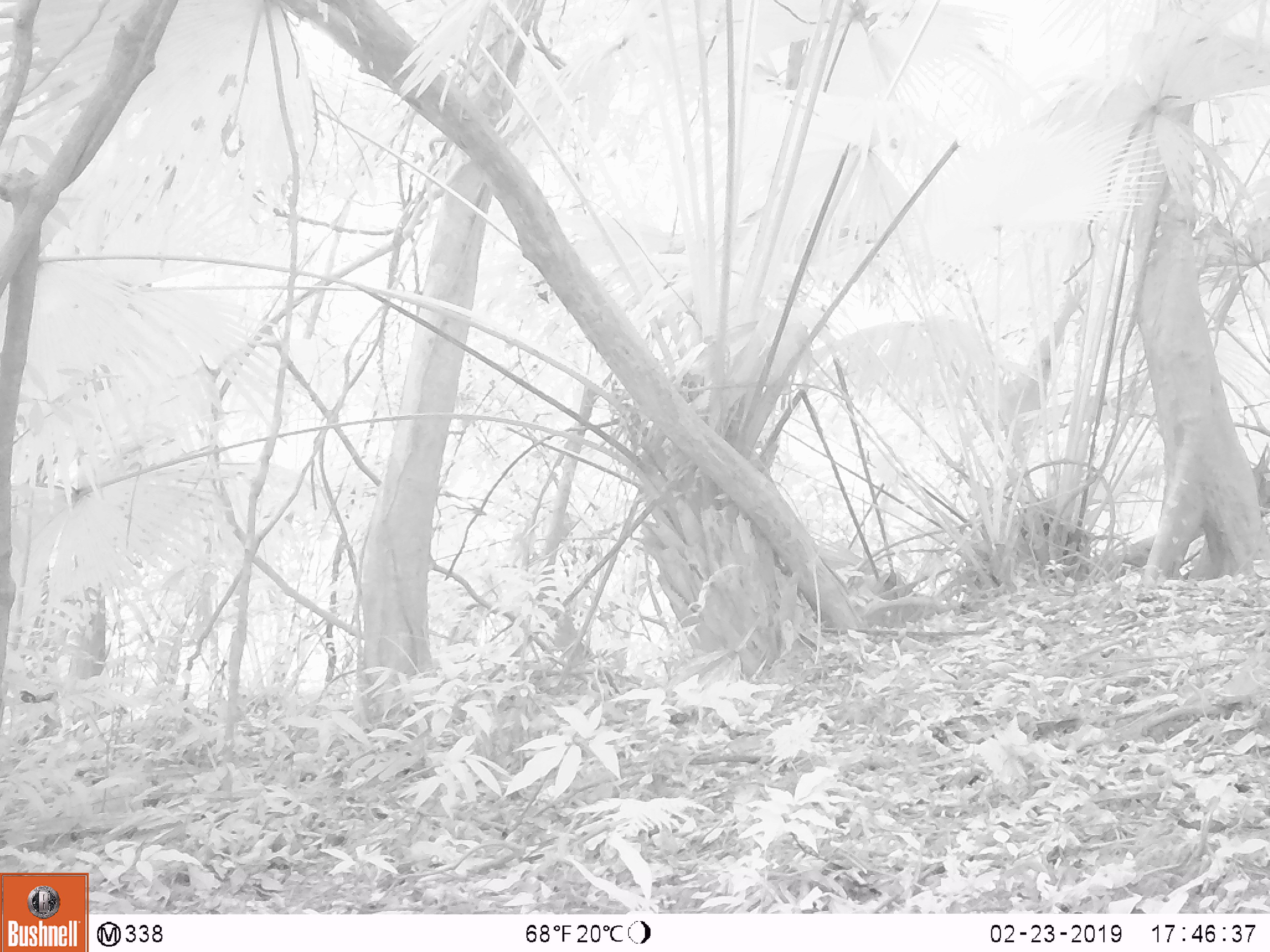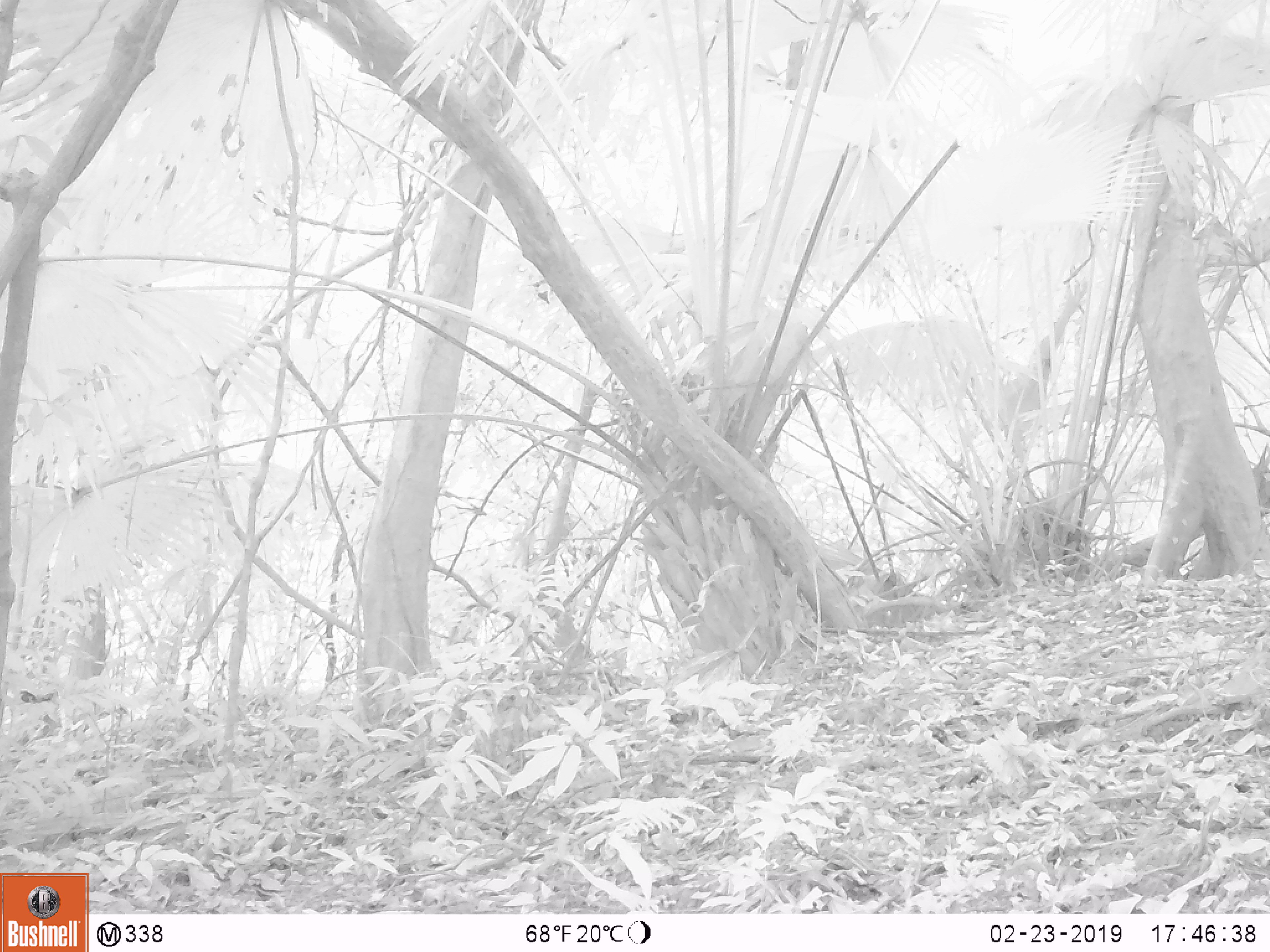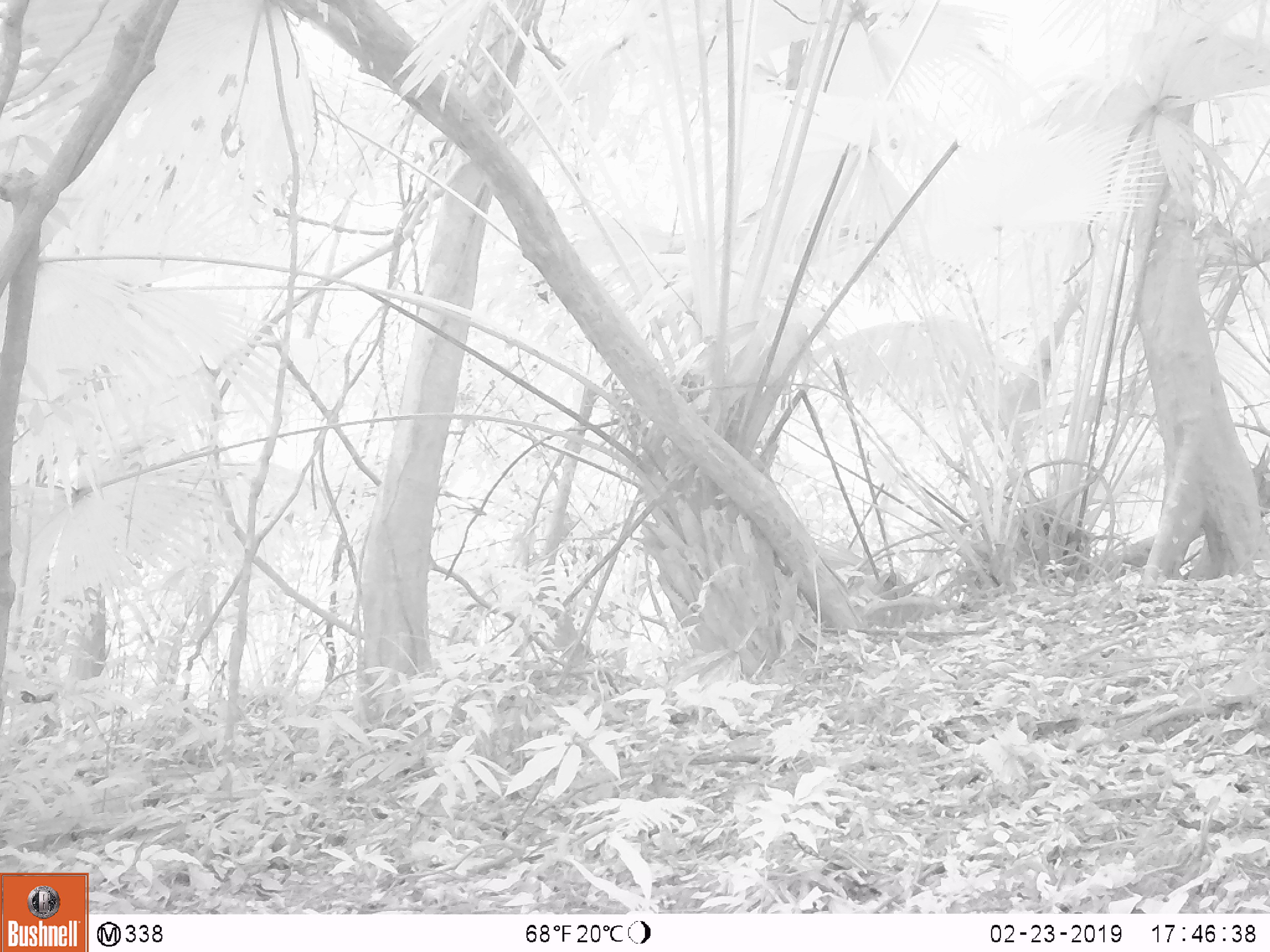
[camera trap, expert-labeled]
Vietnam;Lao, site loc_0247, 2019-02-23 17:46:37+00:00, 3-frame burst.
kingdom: Animalia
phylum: Chordata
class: Mammalia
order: Artiodactyla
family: Cervidae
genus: Rusa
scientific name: Rusa unicolor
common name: sambar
Sambar (Rusa unicolor). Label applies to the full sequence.